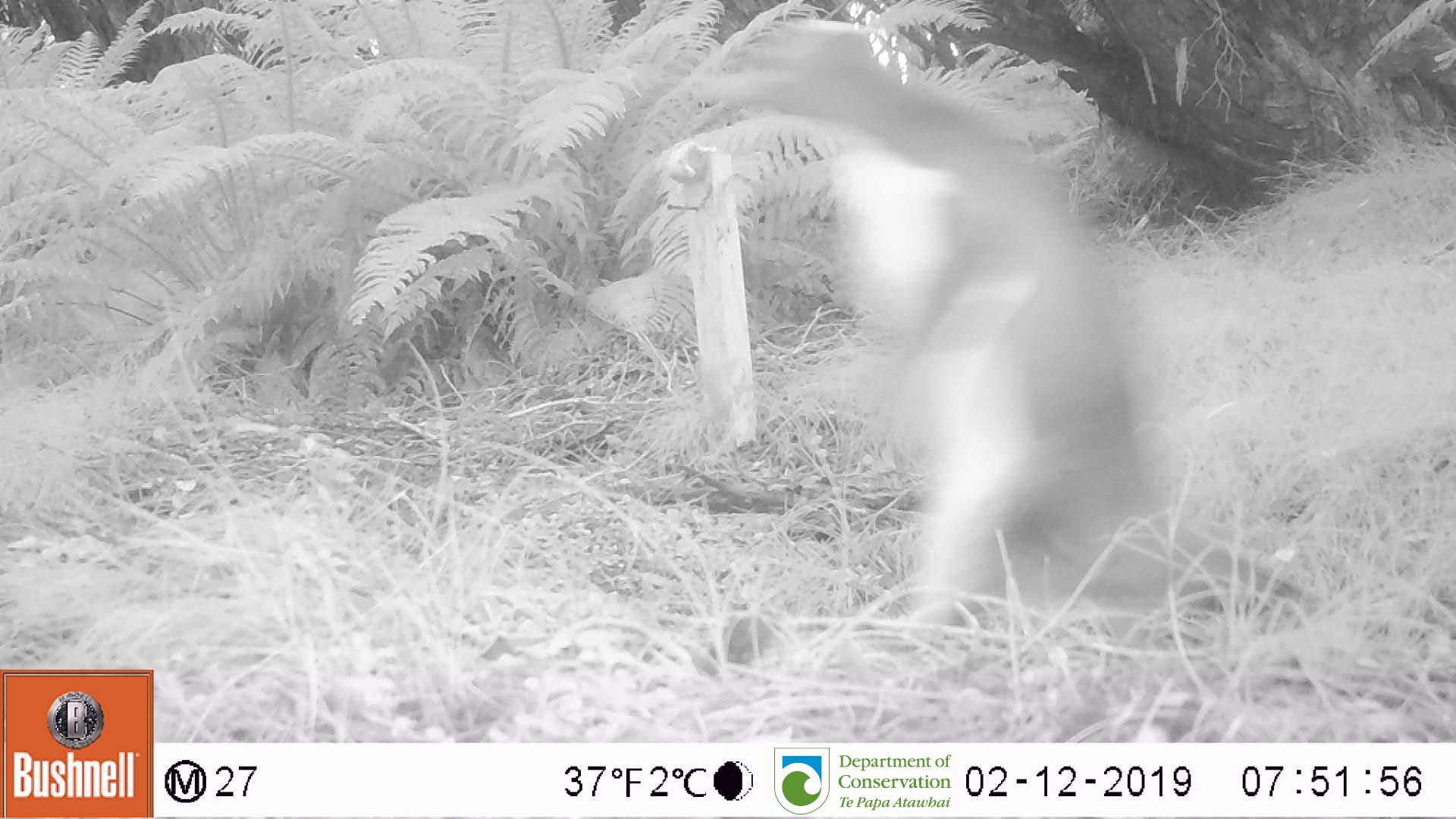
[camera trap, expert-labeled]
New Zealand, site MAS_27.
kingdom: Animalia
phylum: Chordata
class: Aves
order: Sphenisciformes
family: Spheniscidae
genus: Megadyptes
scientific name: Megadyptes antipodes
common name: yellow-eyed penguin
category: yellow eyed penguin